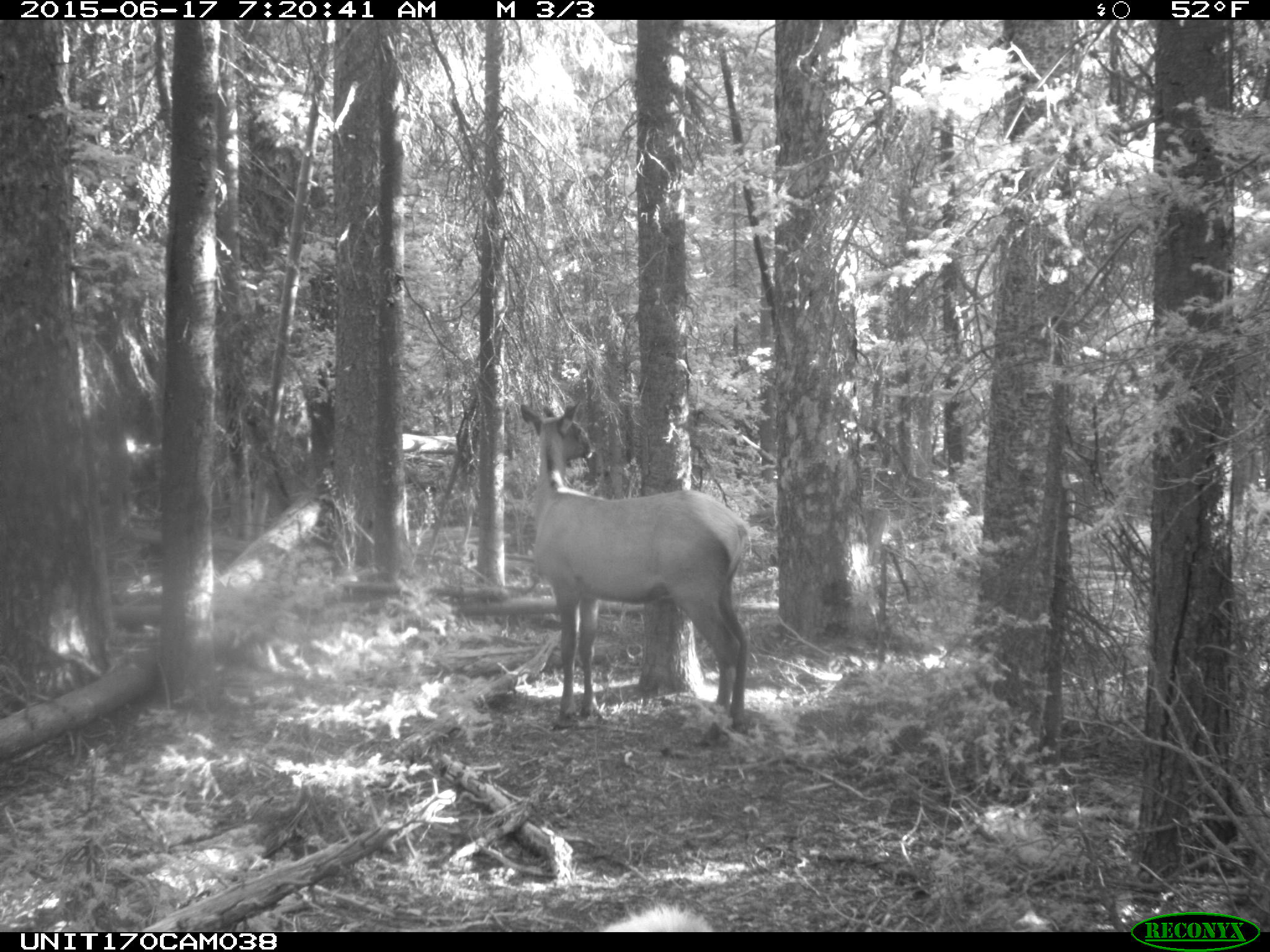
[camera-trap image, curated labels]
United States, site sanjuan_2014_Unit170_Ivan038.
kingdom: Animalia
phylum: Chordata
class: Mammalia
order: Artiodactyla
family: Cervidae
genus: Cervus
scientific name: Cervus elaphus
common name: red deer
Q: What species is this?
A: Cervus elaphus (red deer).